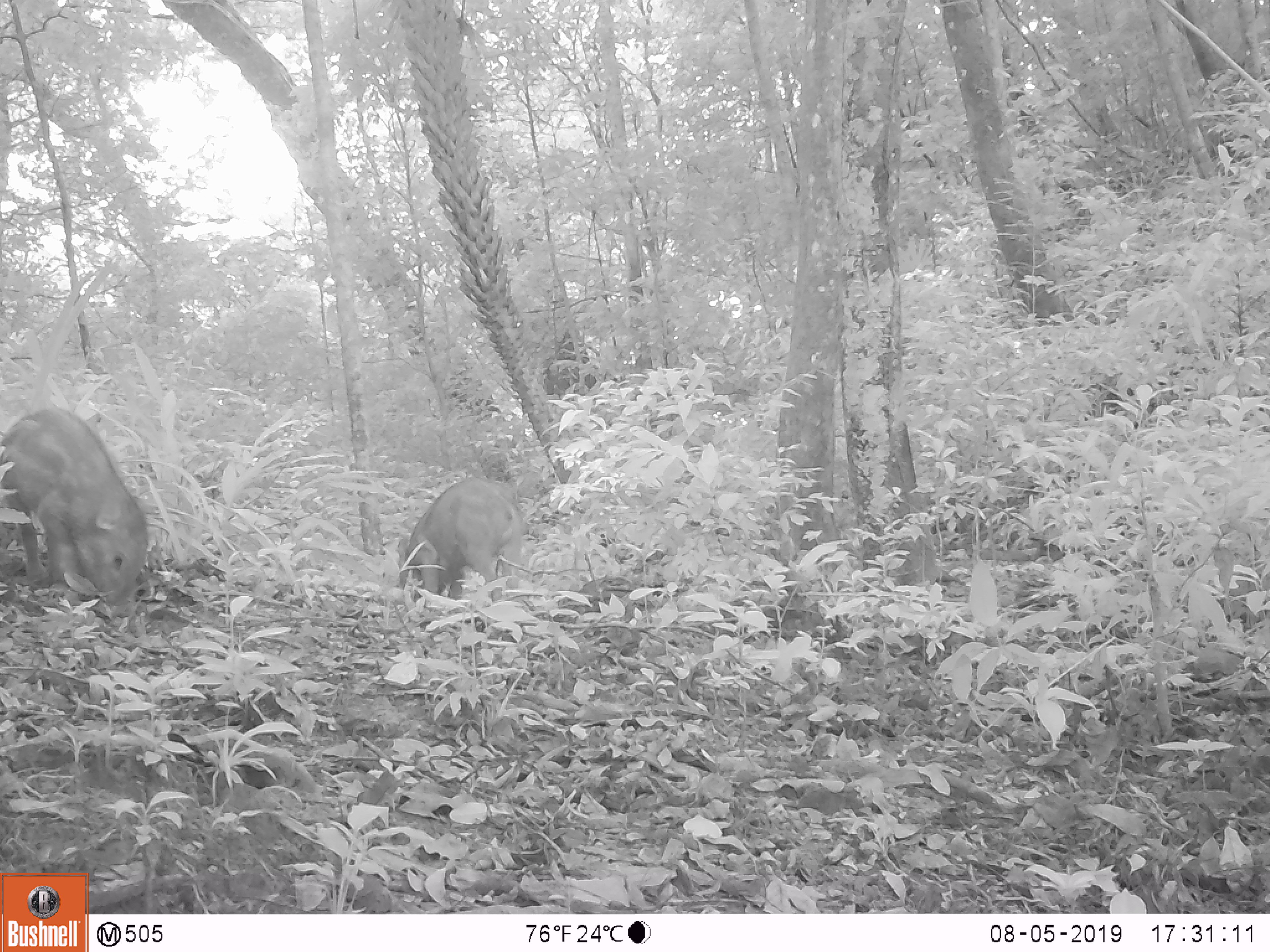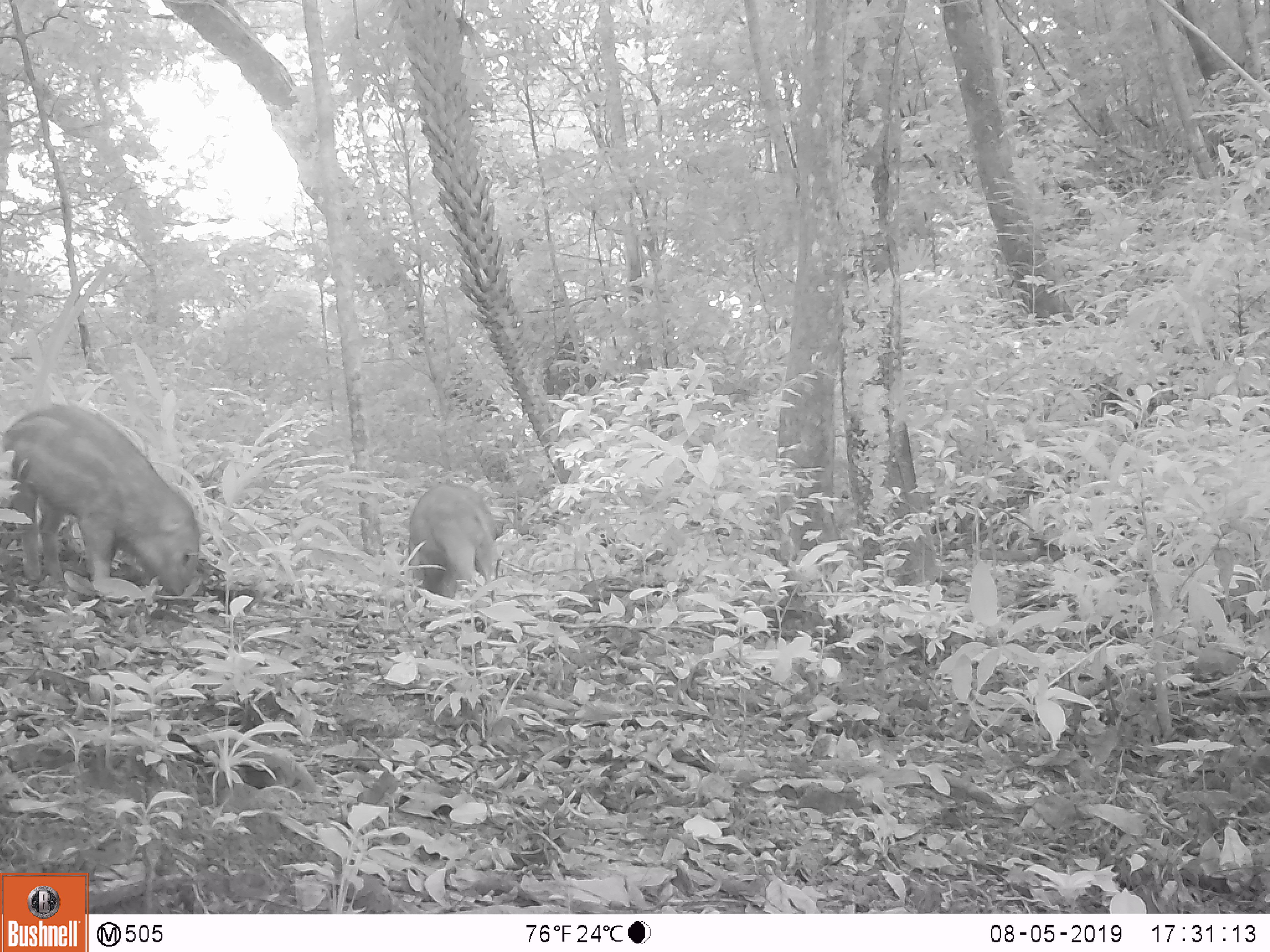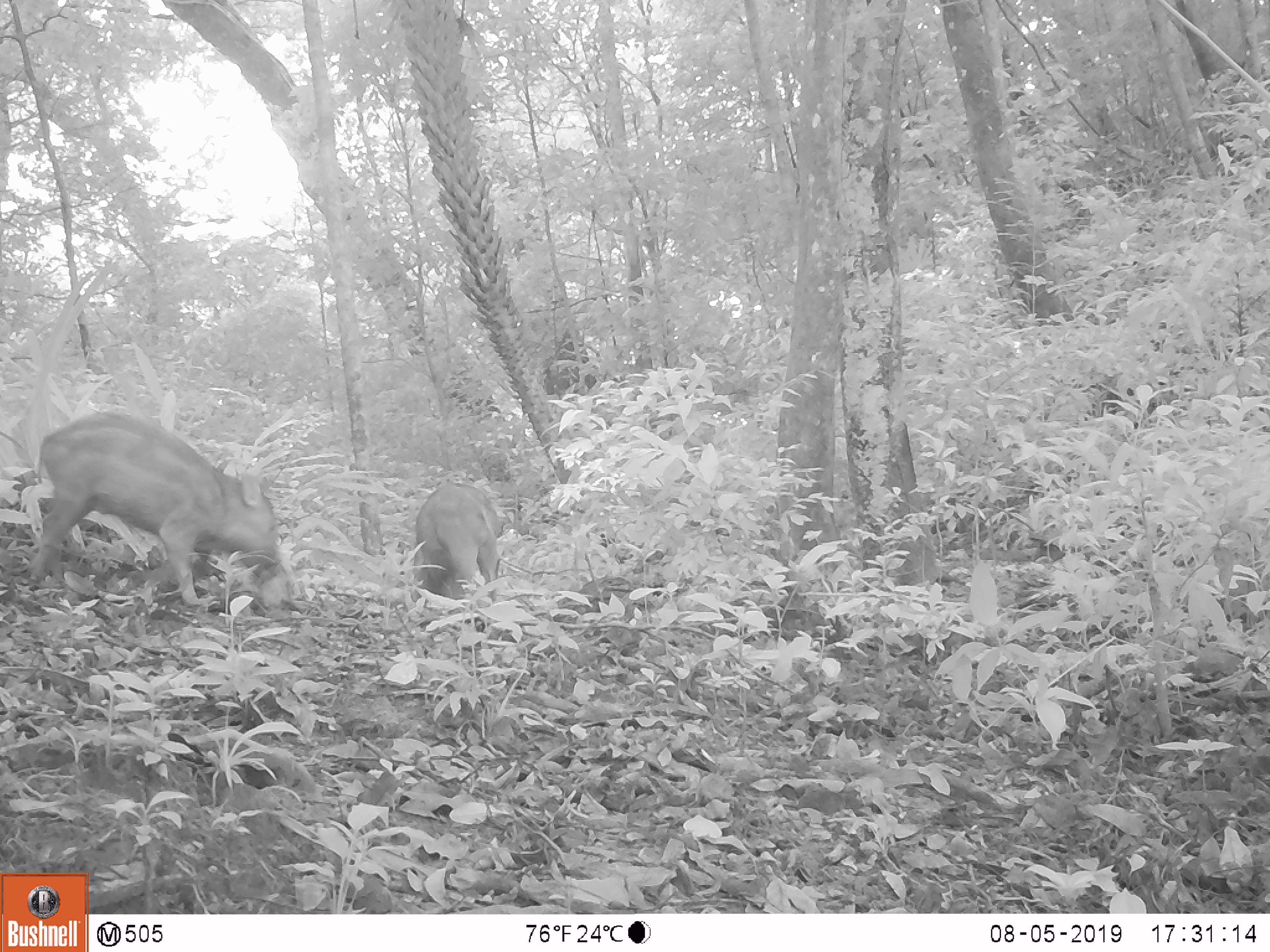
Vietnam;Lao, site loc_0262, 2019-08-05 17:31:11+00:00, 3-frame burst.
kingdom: Animalia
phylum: Chordata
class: Mammalia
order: Artiodactyla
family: Suidae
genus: Sus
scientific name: Sus scrofa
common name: eurasian wild pig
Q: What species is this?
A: Eurasian wild pig (Sus scrofa).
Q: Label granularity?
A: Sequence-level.